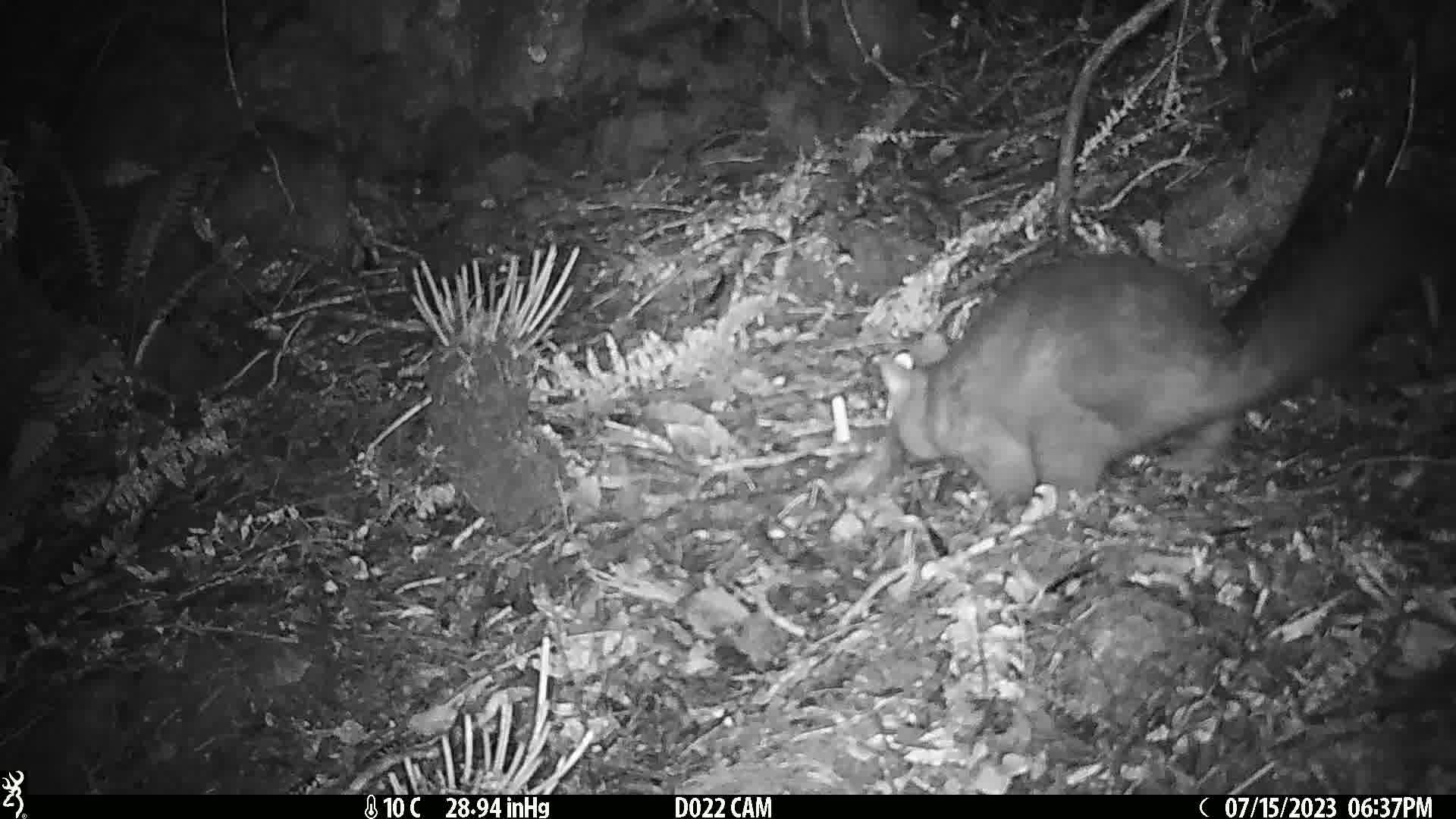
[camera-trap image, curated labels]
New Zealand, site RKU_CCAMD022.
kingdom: Animalia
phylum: Chordata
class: Mammalia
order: Diprotodontia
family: Phalangeridae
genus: Trichosurus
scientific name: Trichosurus vulpecula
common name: common brushtail possum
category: possum